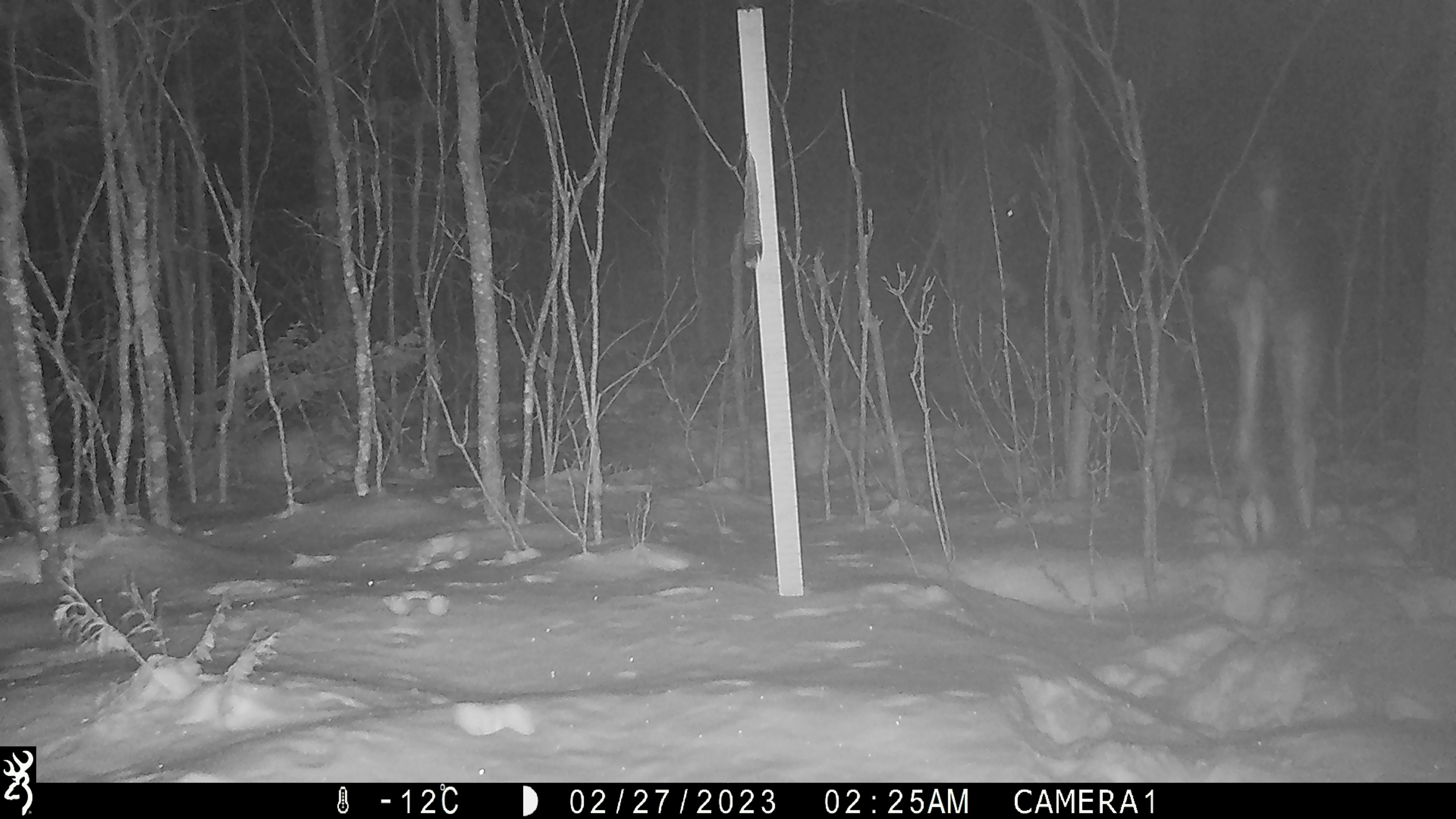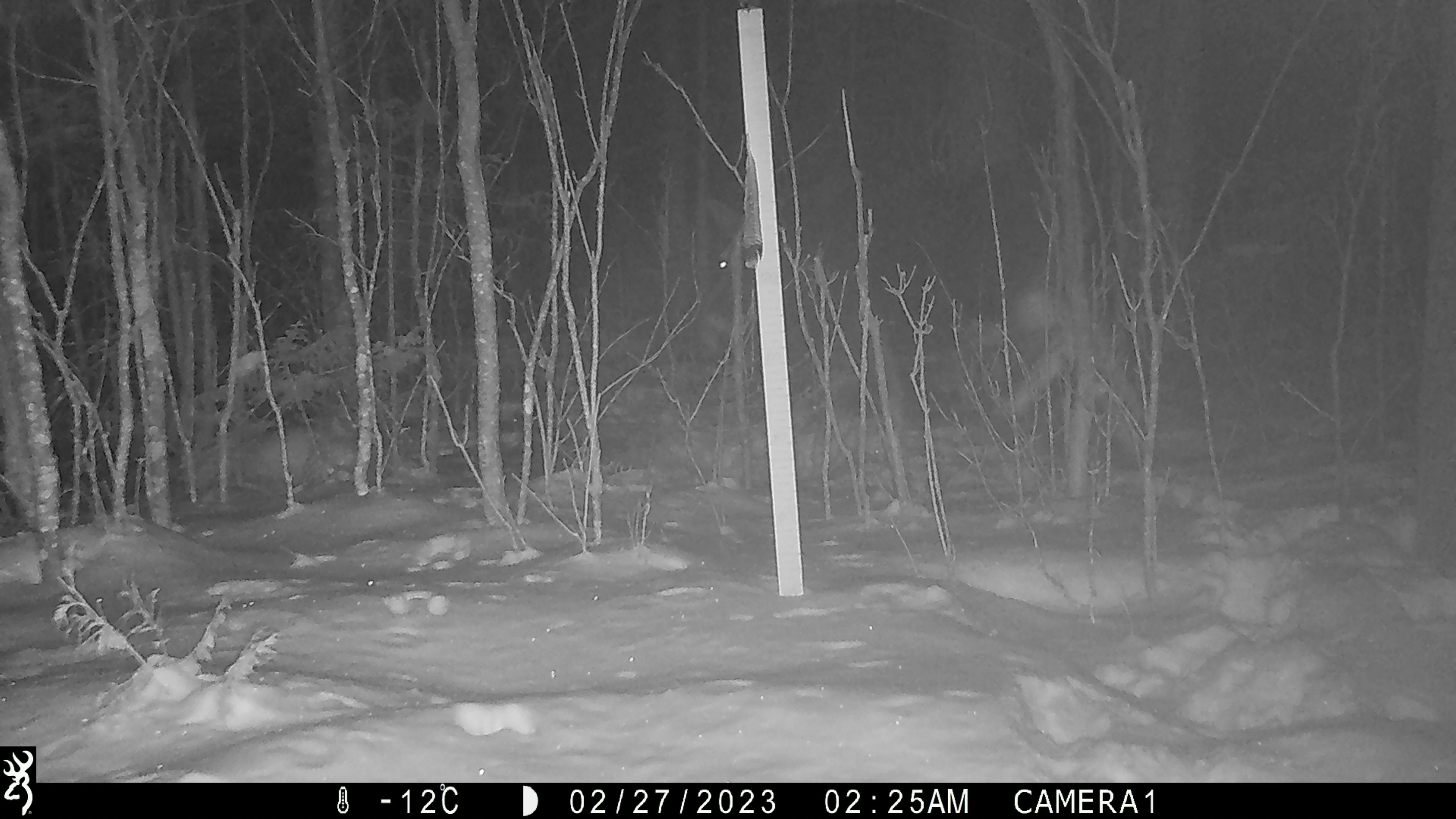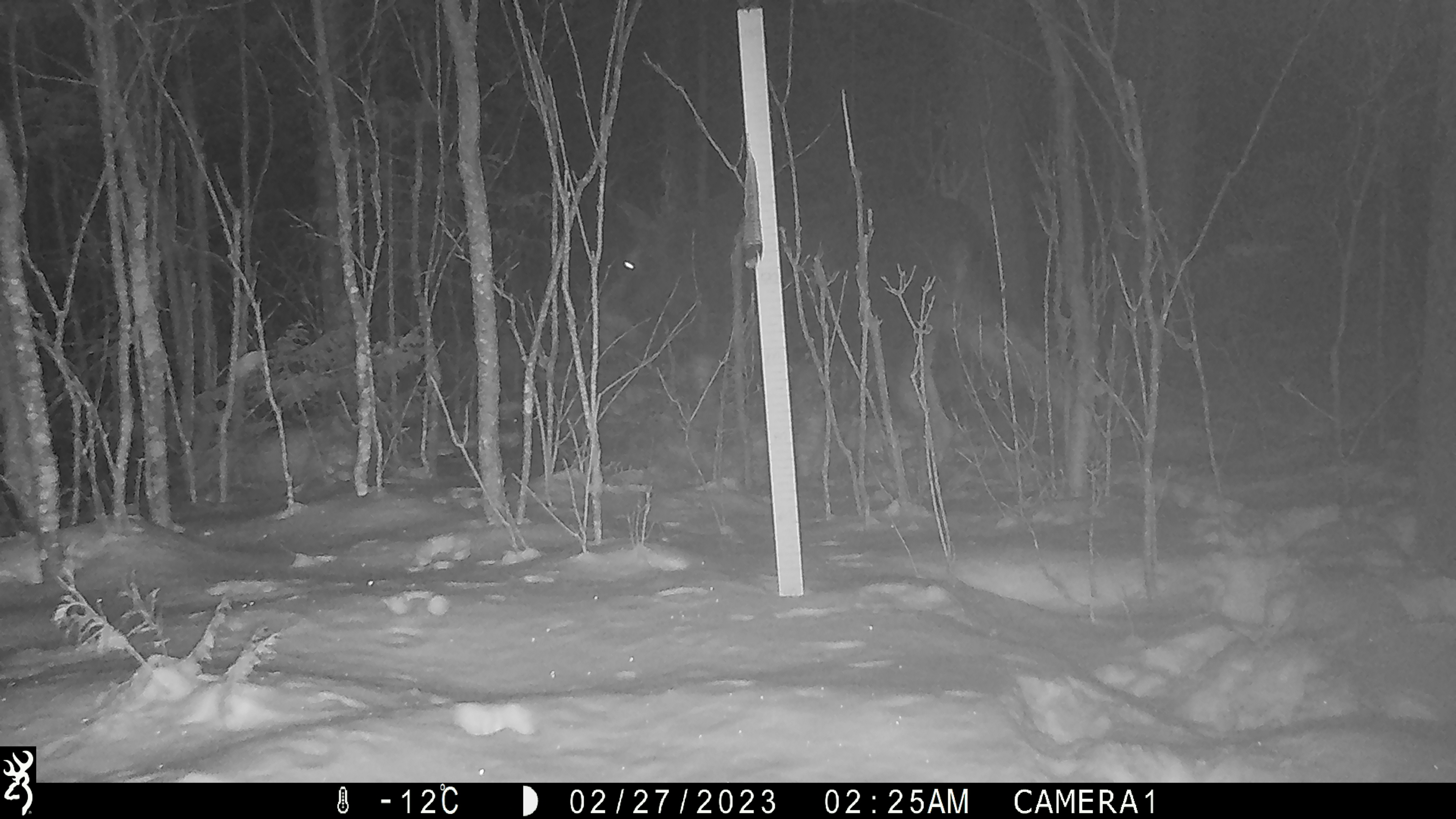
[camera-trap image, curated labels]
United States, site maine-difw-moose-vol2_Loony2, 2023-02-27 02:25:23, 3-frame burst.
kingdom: Animalia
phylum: Chordata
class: Mammalia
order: Artiodactyla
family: Cervidae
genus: Alces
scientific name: Alces alces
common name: moose